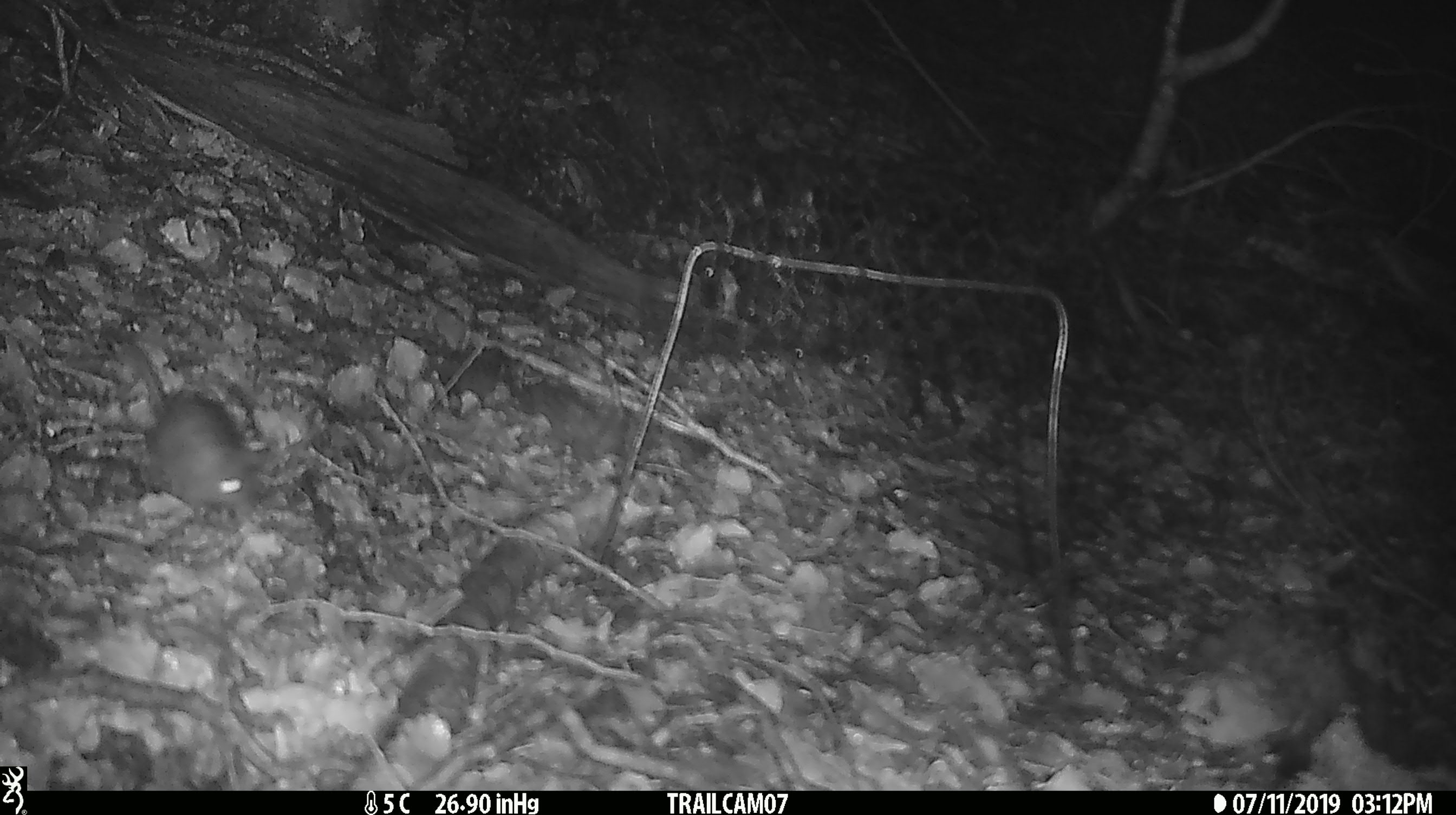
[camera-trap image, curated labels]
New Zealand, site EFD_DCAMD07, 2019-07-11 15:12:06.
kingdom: Animalia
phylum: Chordata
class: Mammalia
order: Rodentia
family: Muridae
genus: Mus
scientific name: Mus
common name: mouse